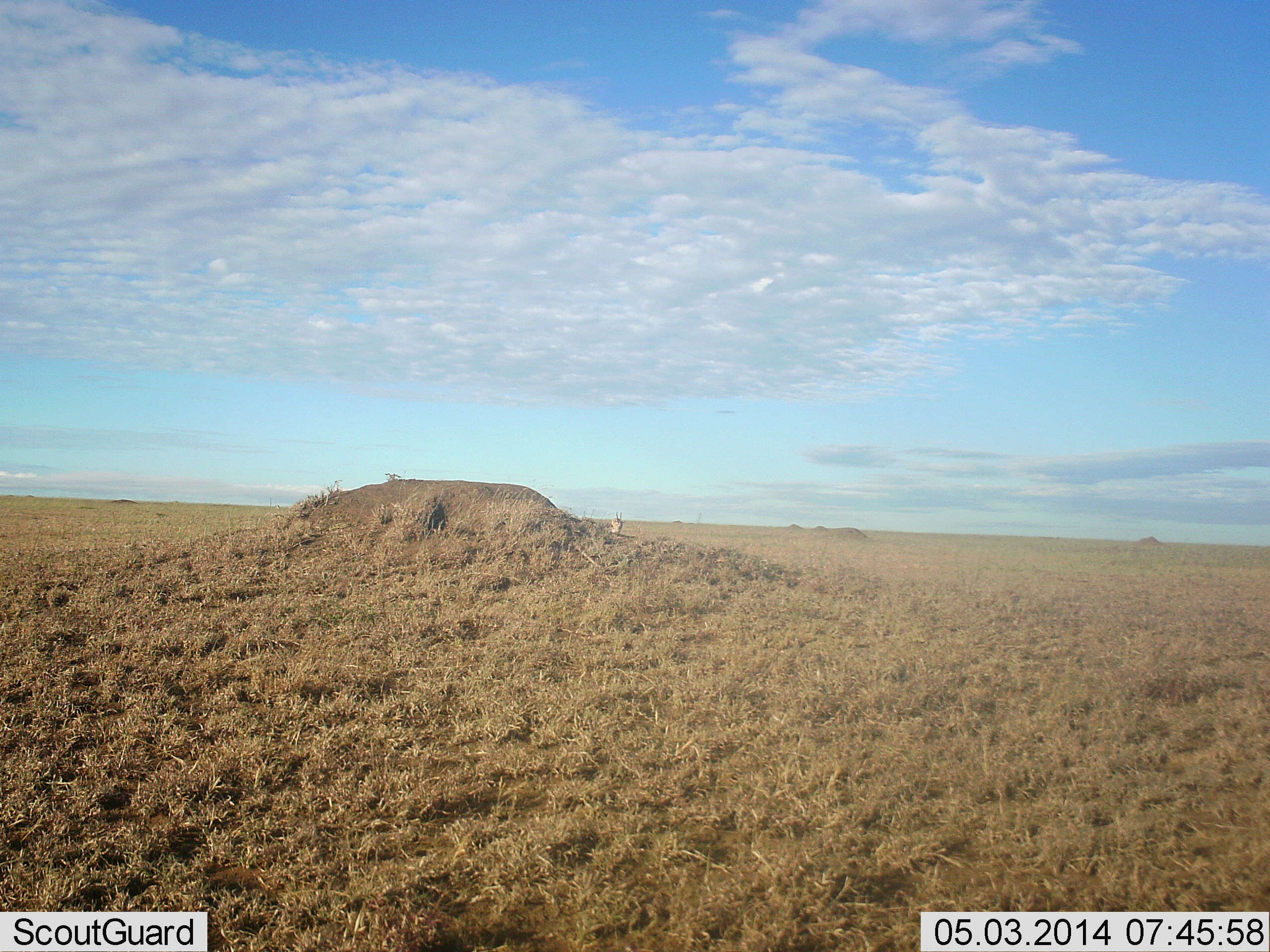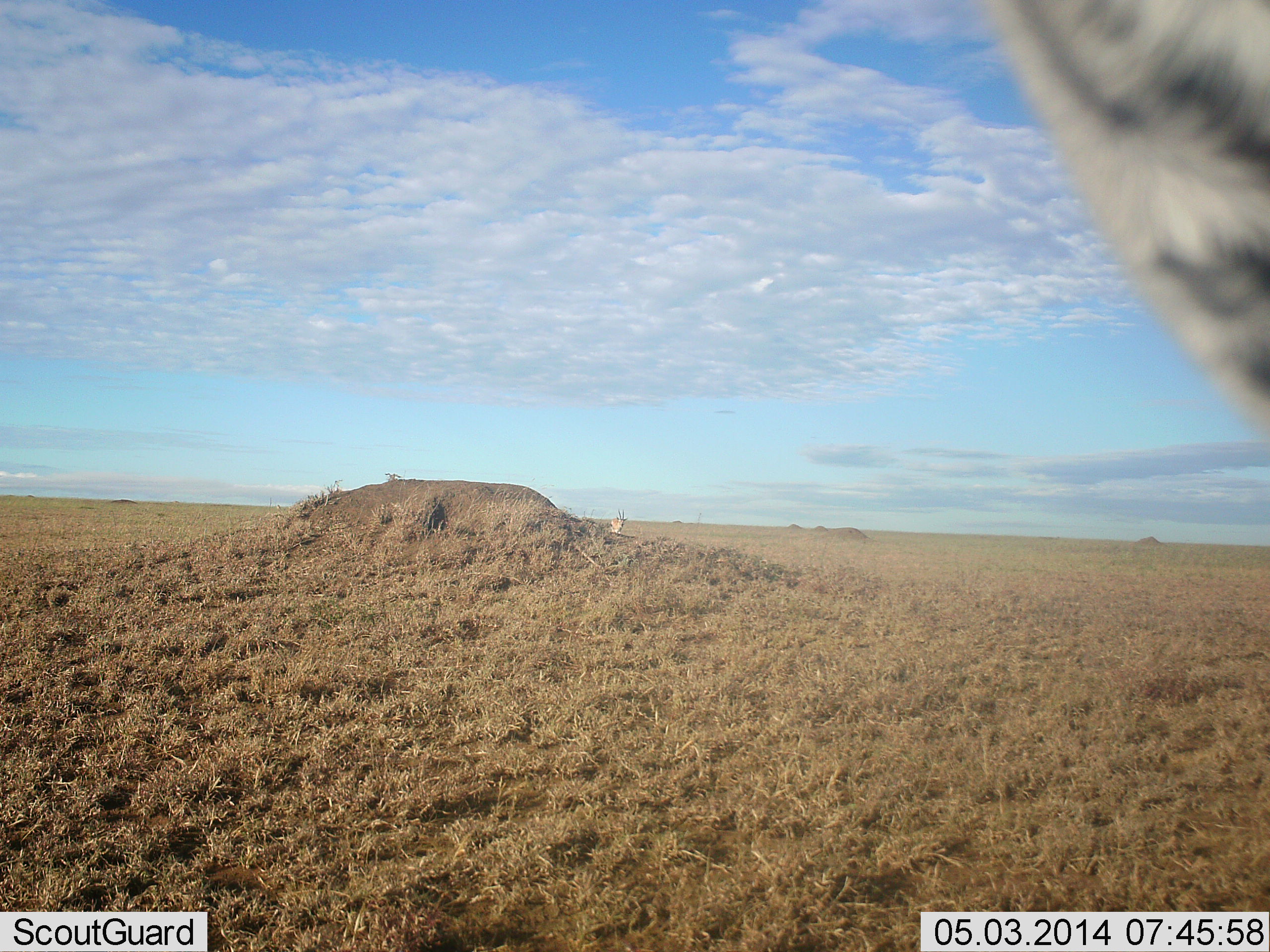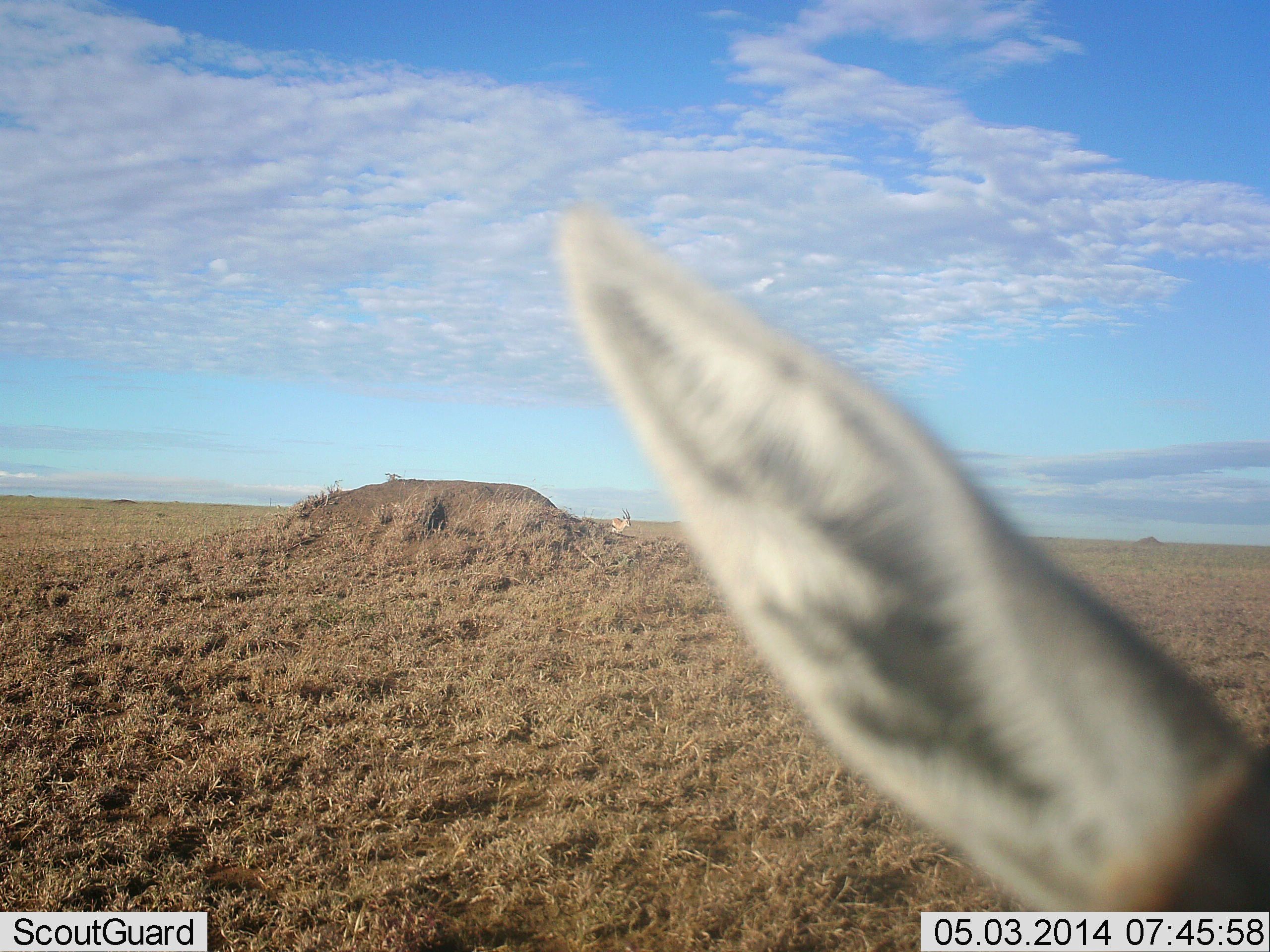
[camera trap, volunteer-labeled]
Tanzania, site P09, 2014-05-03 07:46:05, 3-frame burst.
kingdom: Animalia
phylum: Chordata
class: Mammalia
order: Artiodactyla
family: Bovidae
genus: Eudorcas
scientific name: Eudorcas thomsonii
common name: thomson's gazelle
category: gazellethomsons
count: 2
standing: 70%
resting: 10%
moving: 40%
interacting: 0%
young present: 0%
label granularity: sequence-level